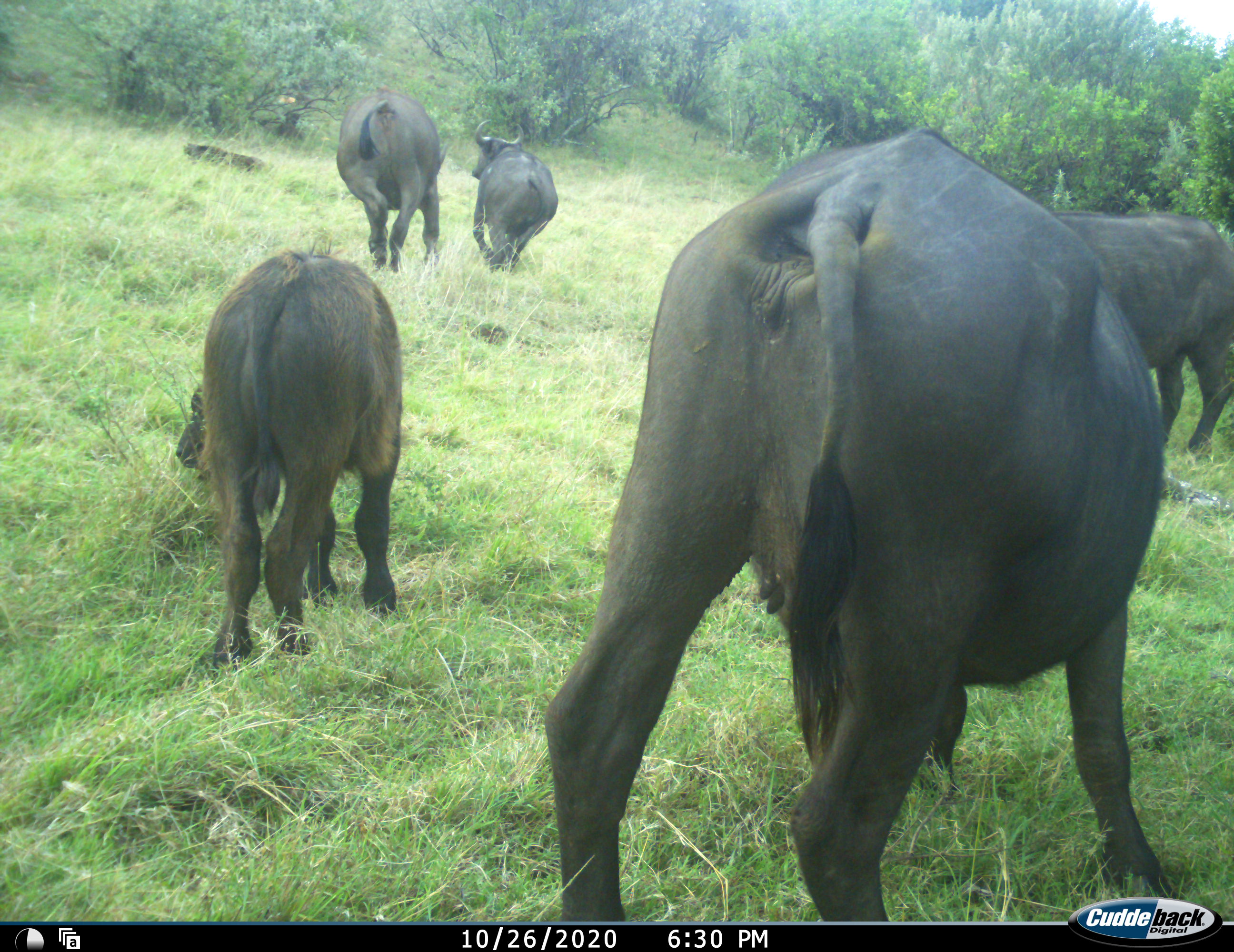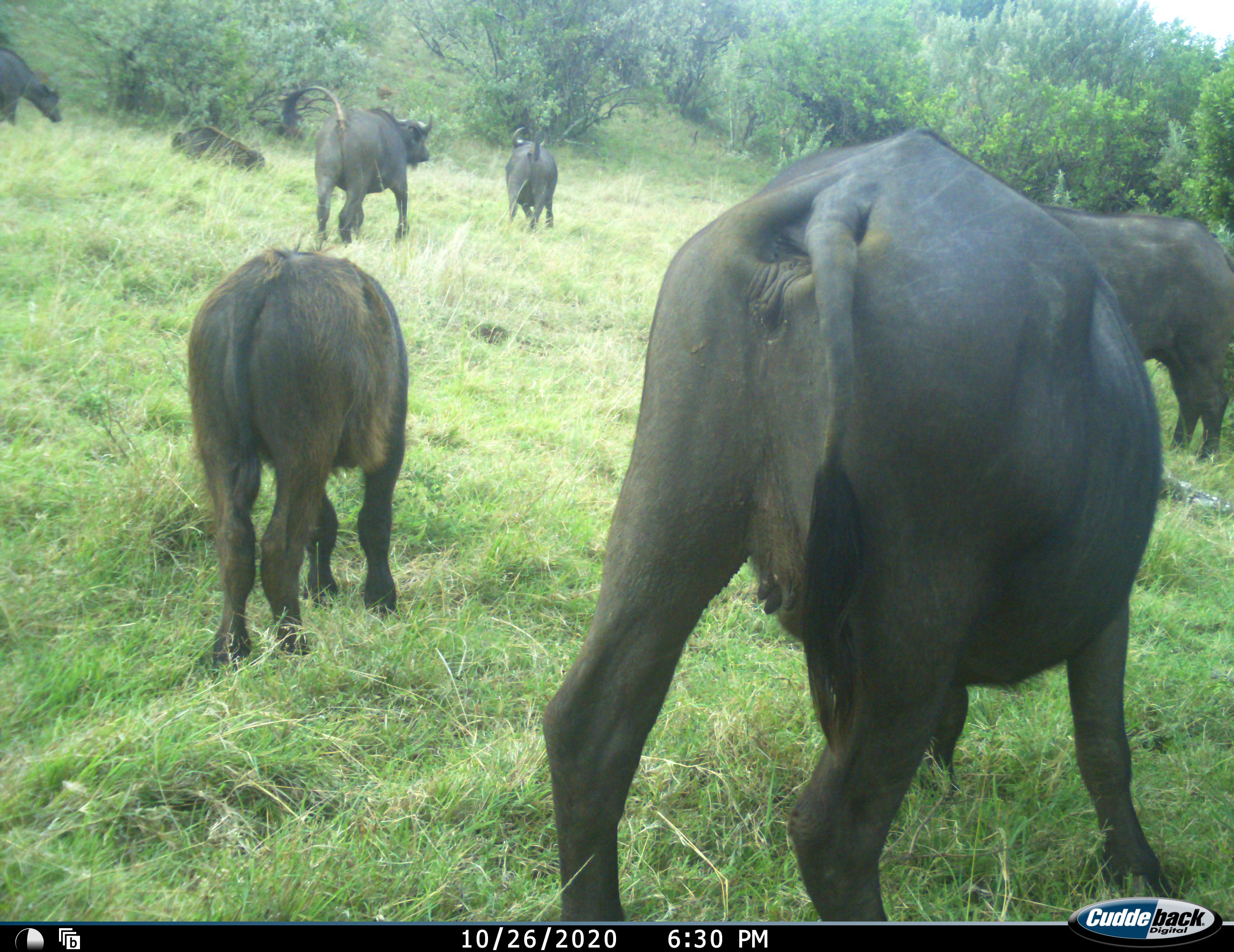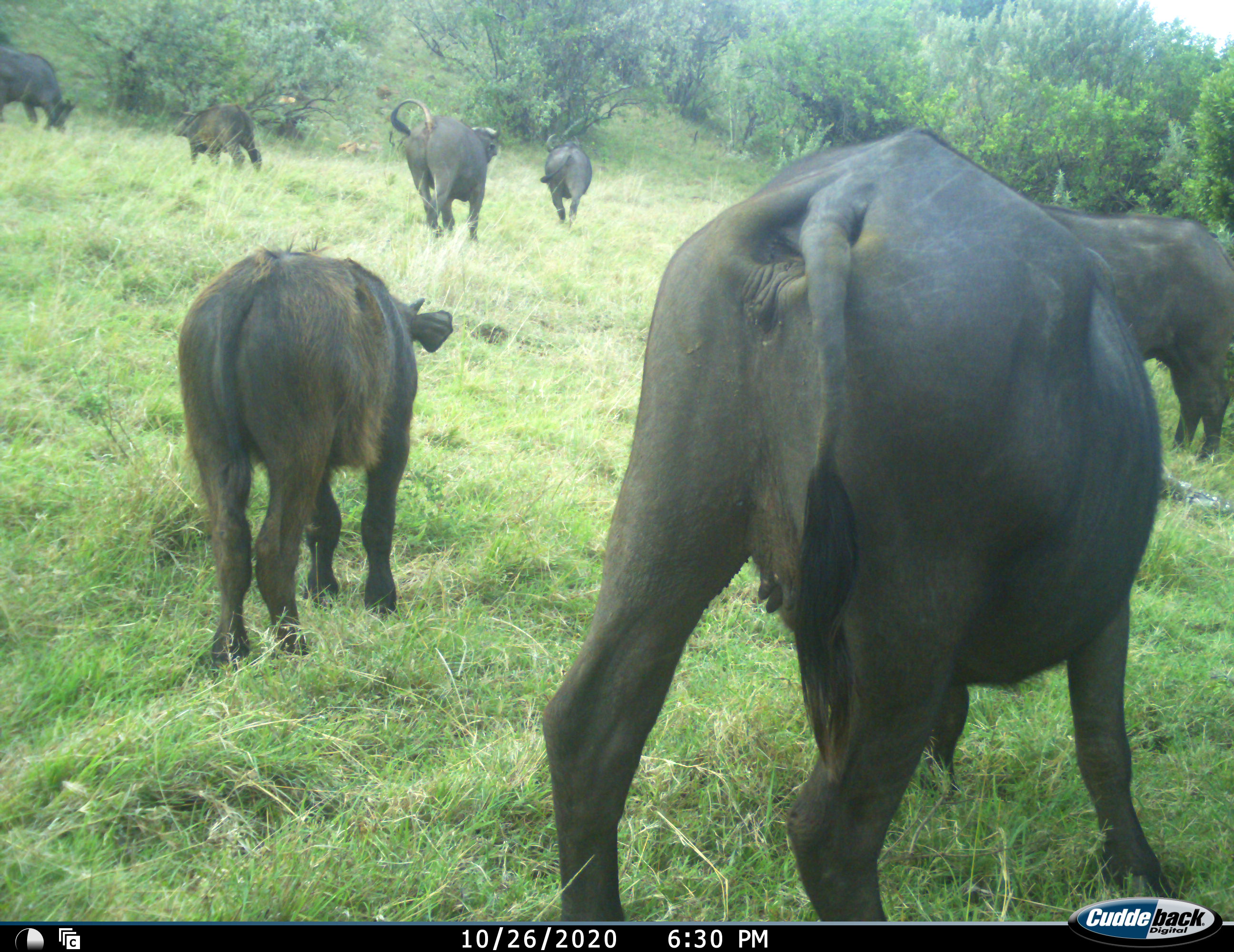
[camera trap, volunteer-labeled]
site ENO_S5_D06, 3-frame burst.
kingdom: Animalia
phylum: Chordata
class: Mammalia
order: Artiodactyla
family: Bovidae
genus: Syncerus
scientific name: Syncerus caffer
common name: african buffalo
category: buffalo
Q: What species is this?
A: Buffalo (african buffalo) (Syncerus caffer).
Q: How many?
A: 7.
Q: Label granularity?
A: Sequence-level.